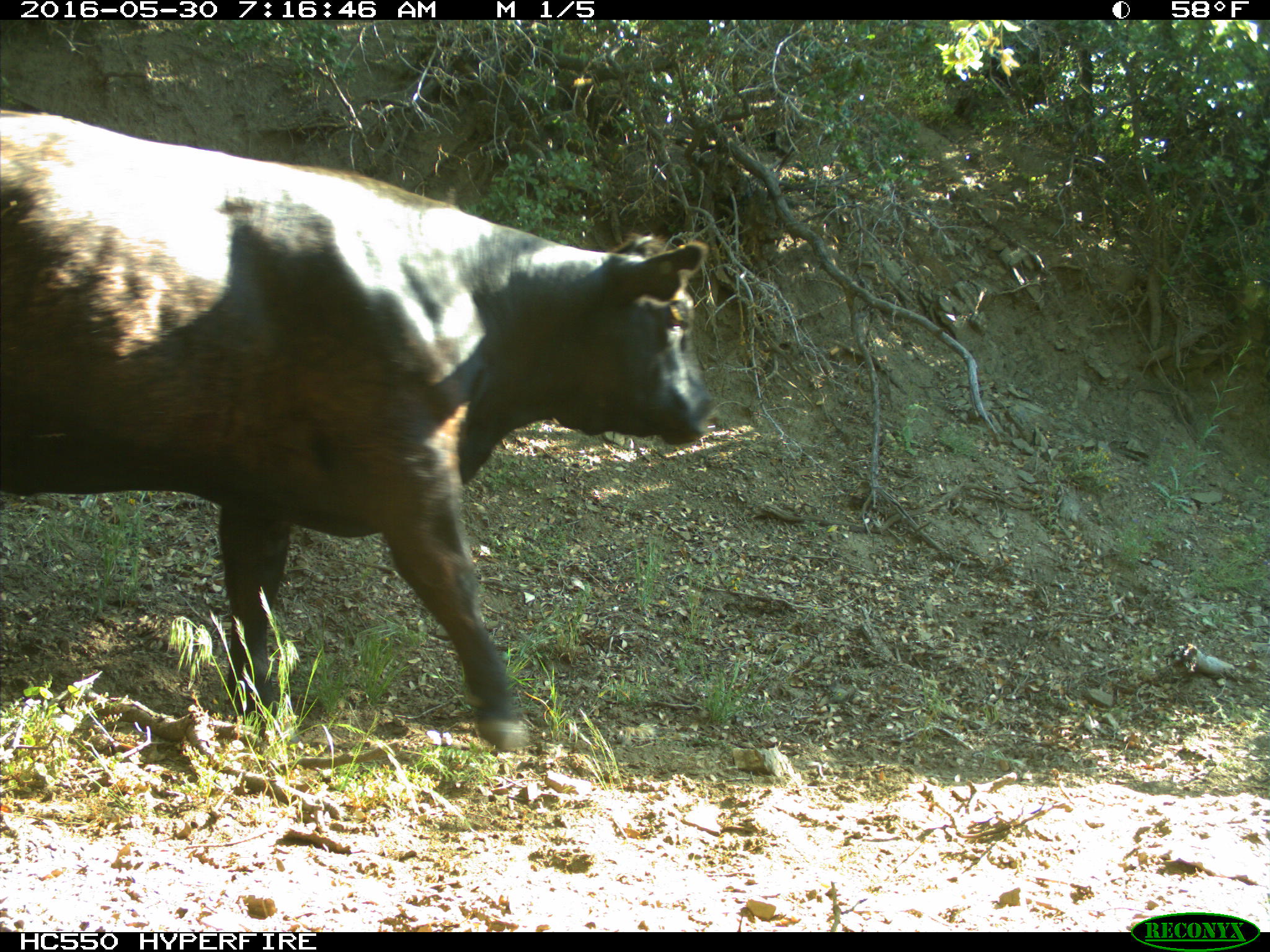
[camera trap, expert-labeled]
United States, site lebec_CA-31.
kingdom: Animalia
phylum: Chordata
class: Mammalia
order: Artiodactyla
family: Bovidae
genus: Bos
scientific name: Bos taurus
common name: domestic cow